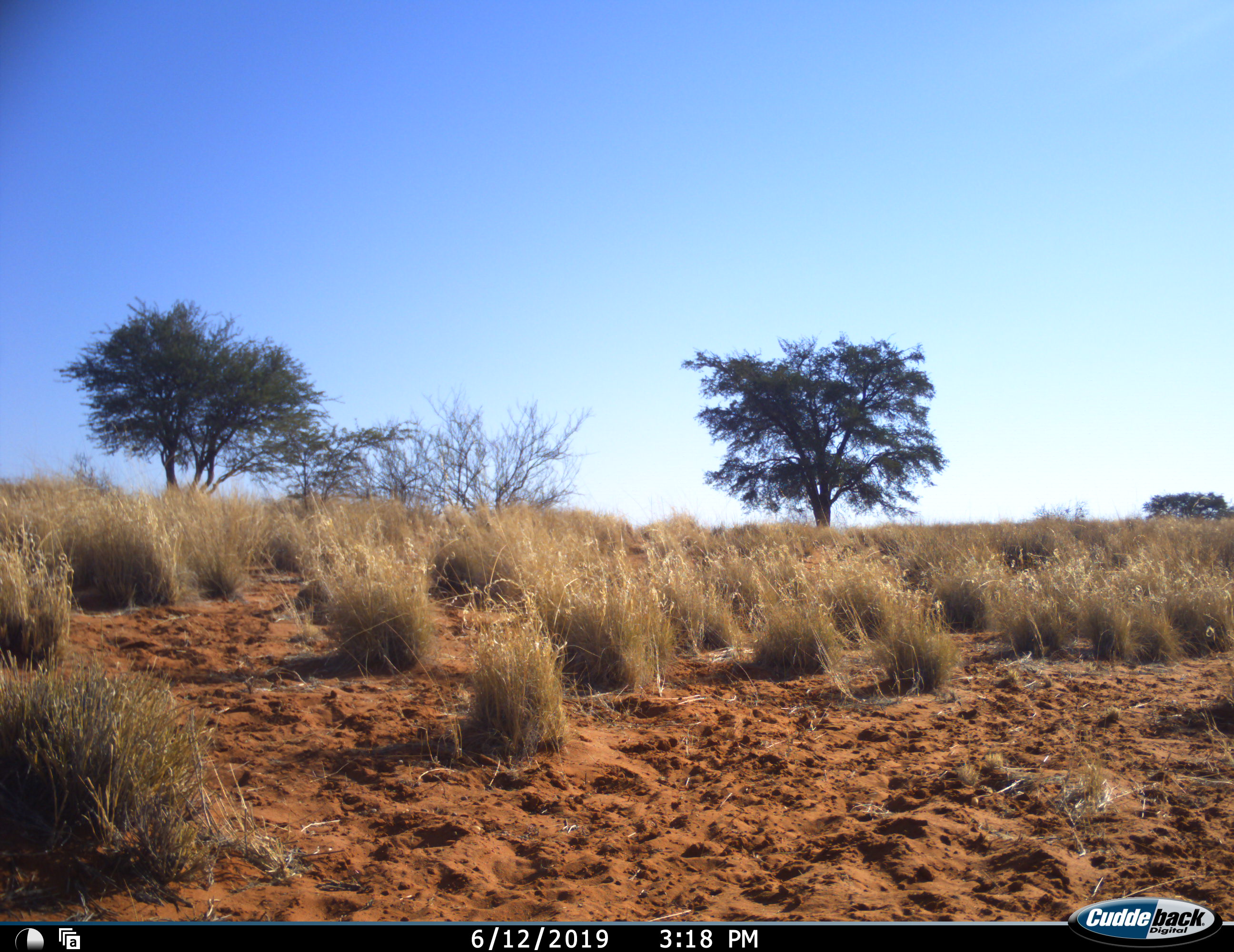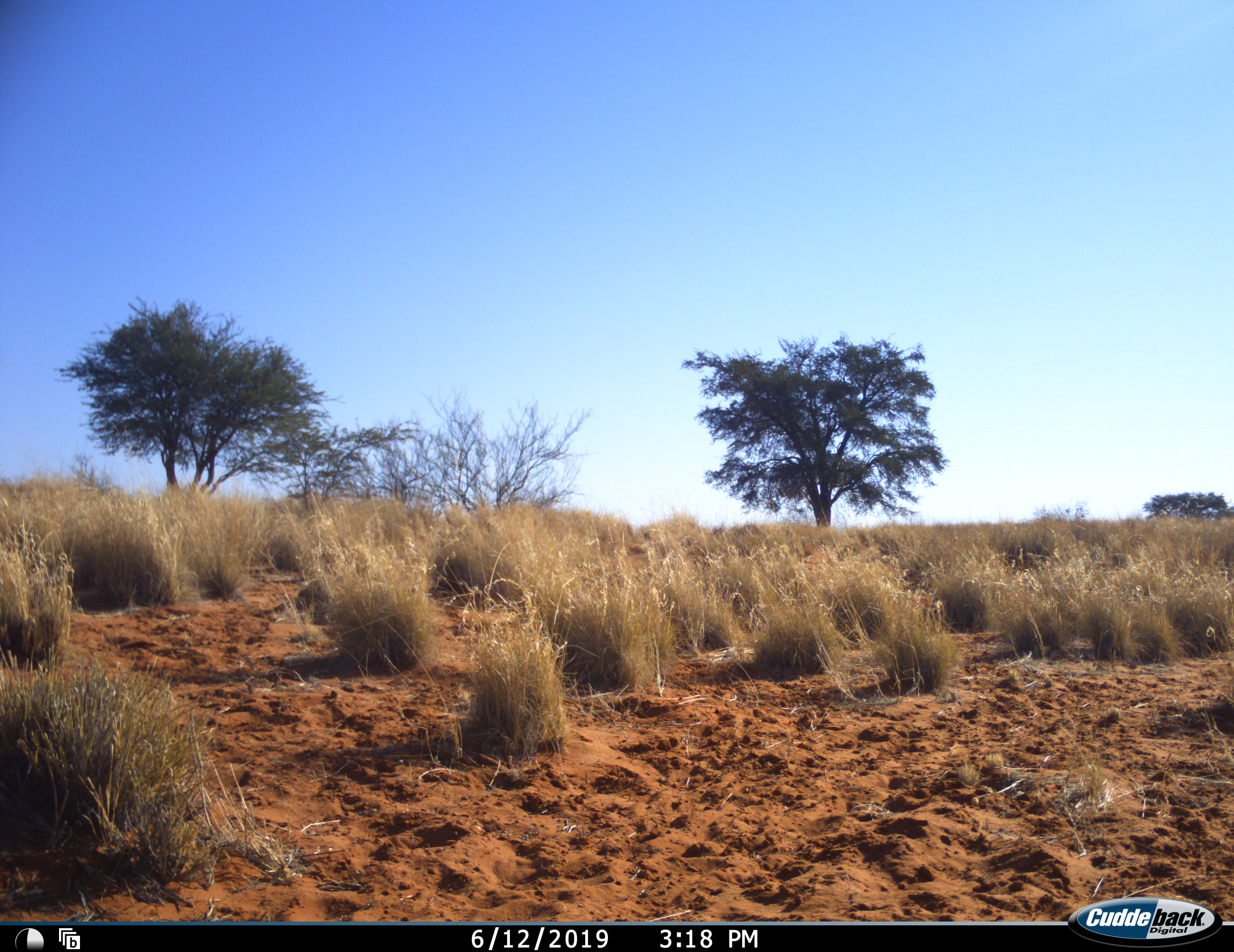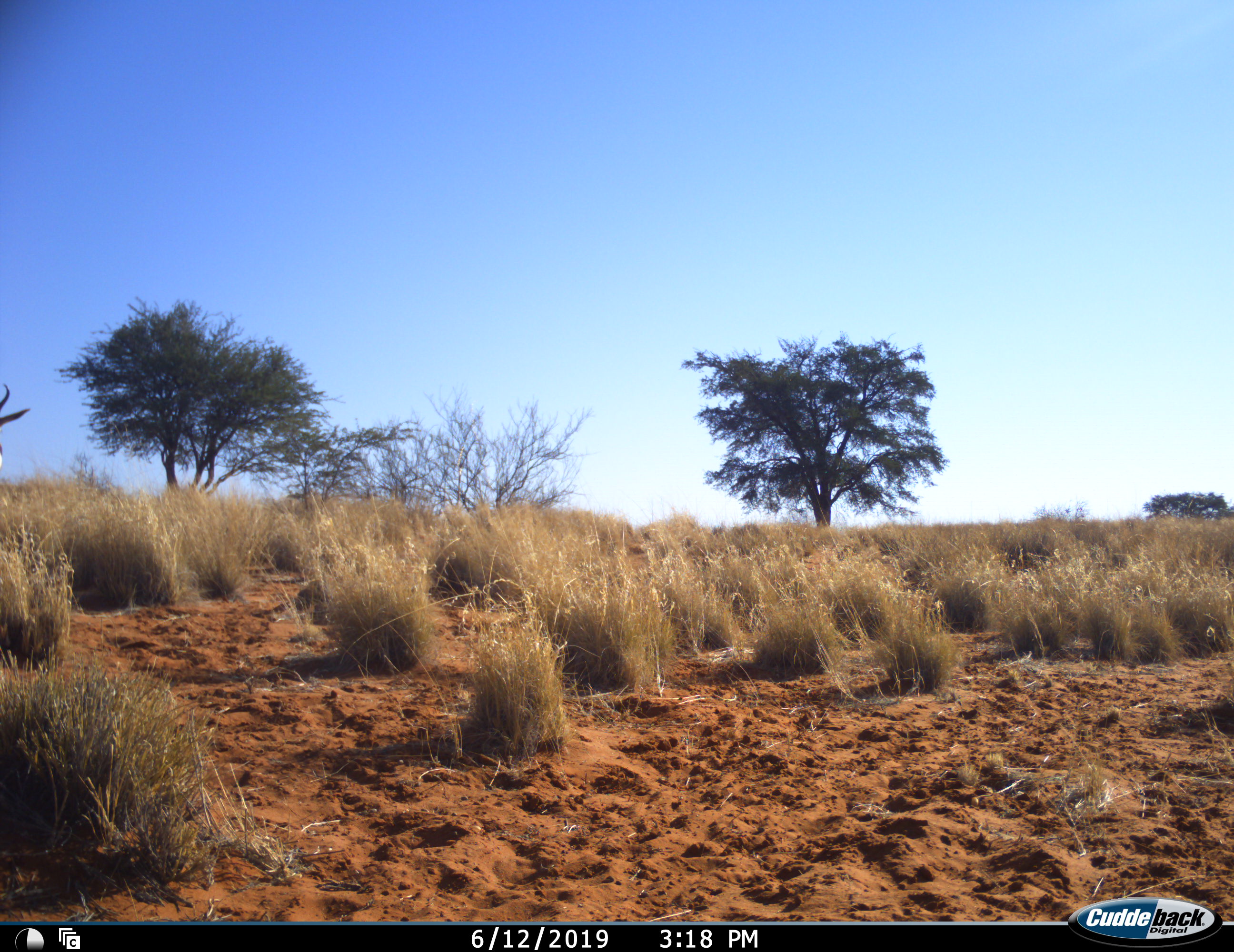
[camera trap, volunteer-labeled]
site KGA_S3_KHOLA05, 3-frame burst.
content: unidentified animal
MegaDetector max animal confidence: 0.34